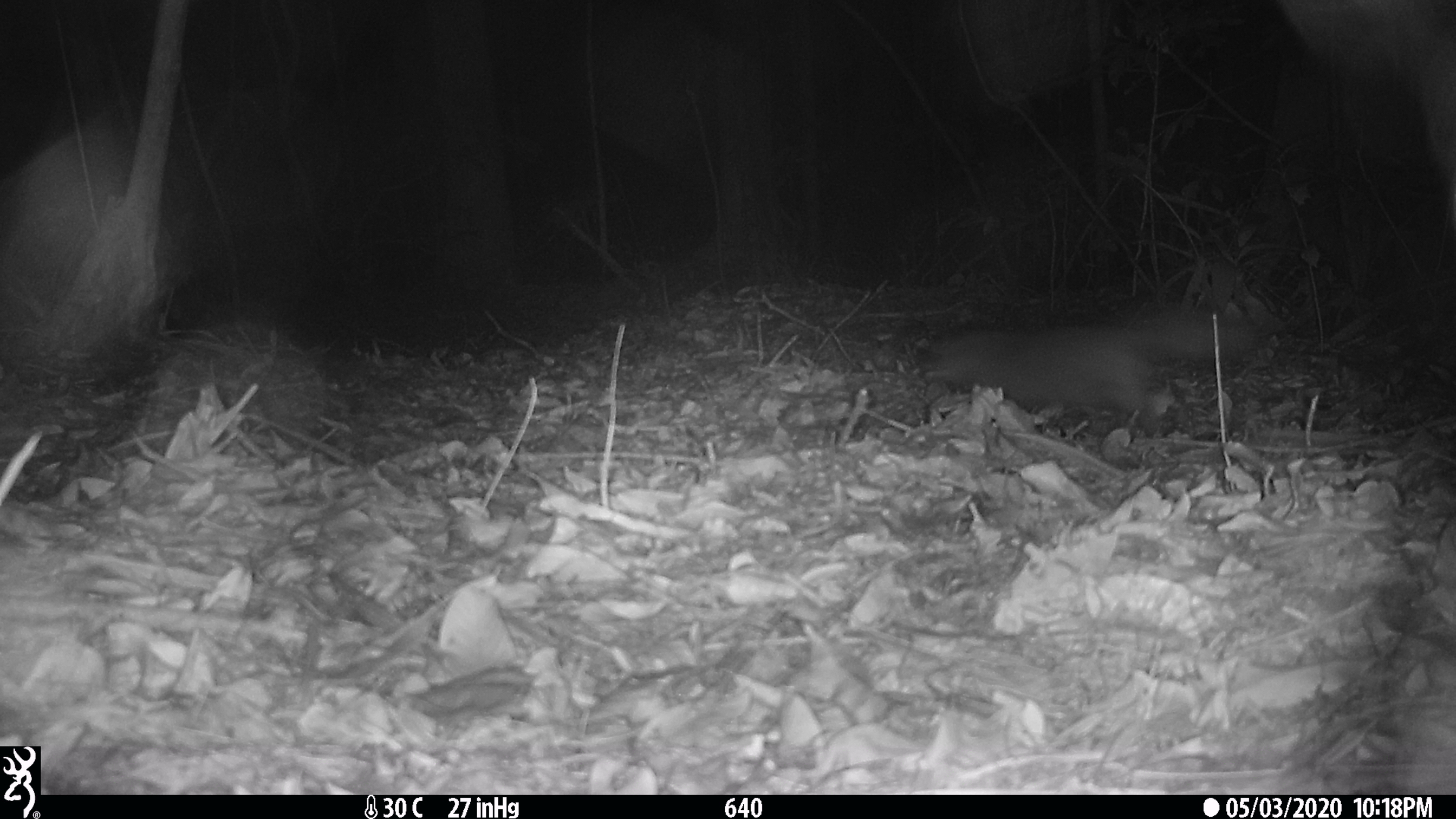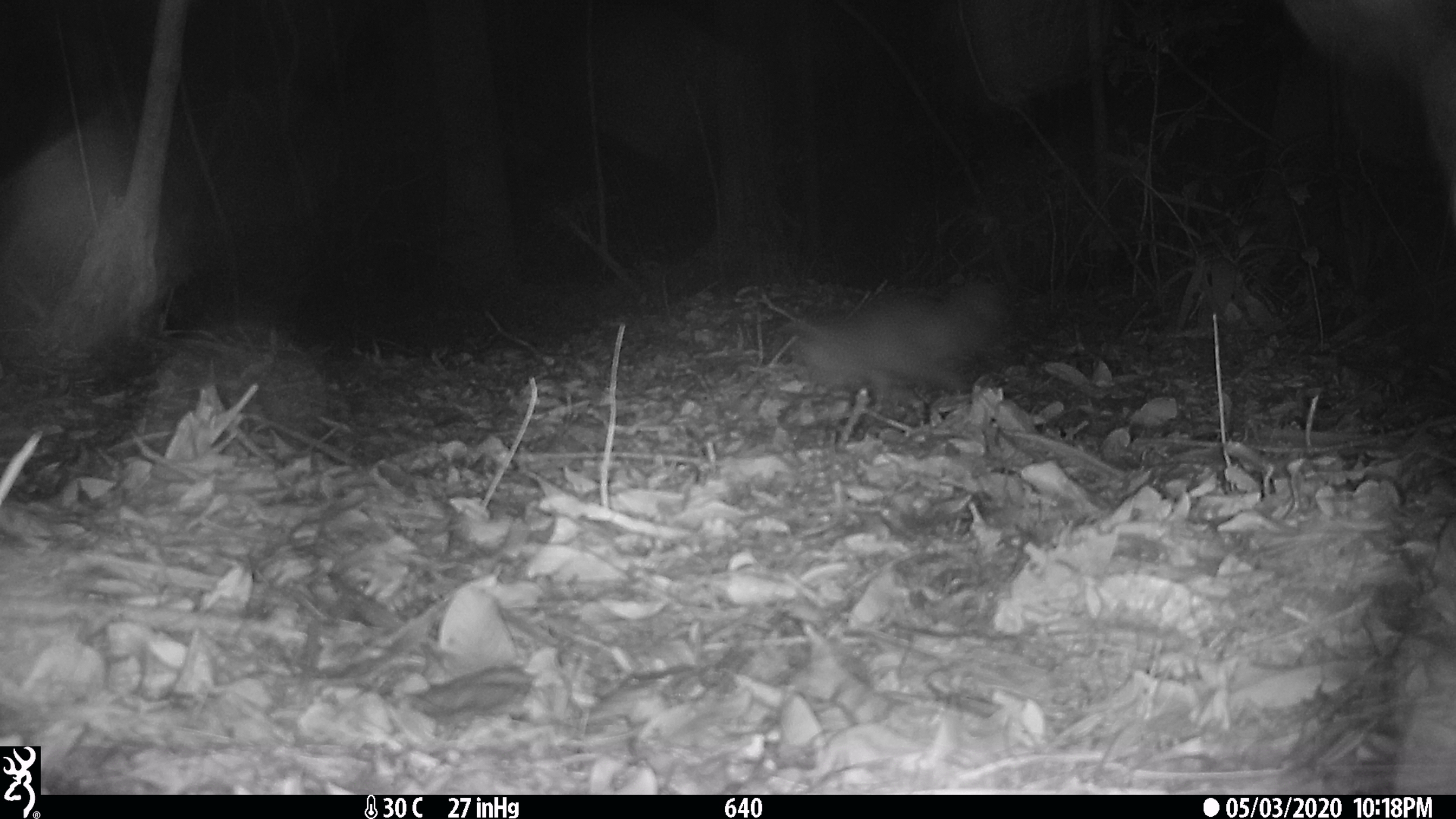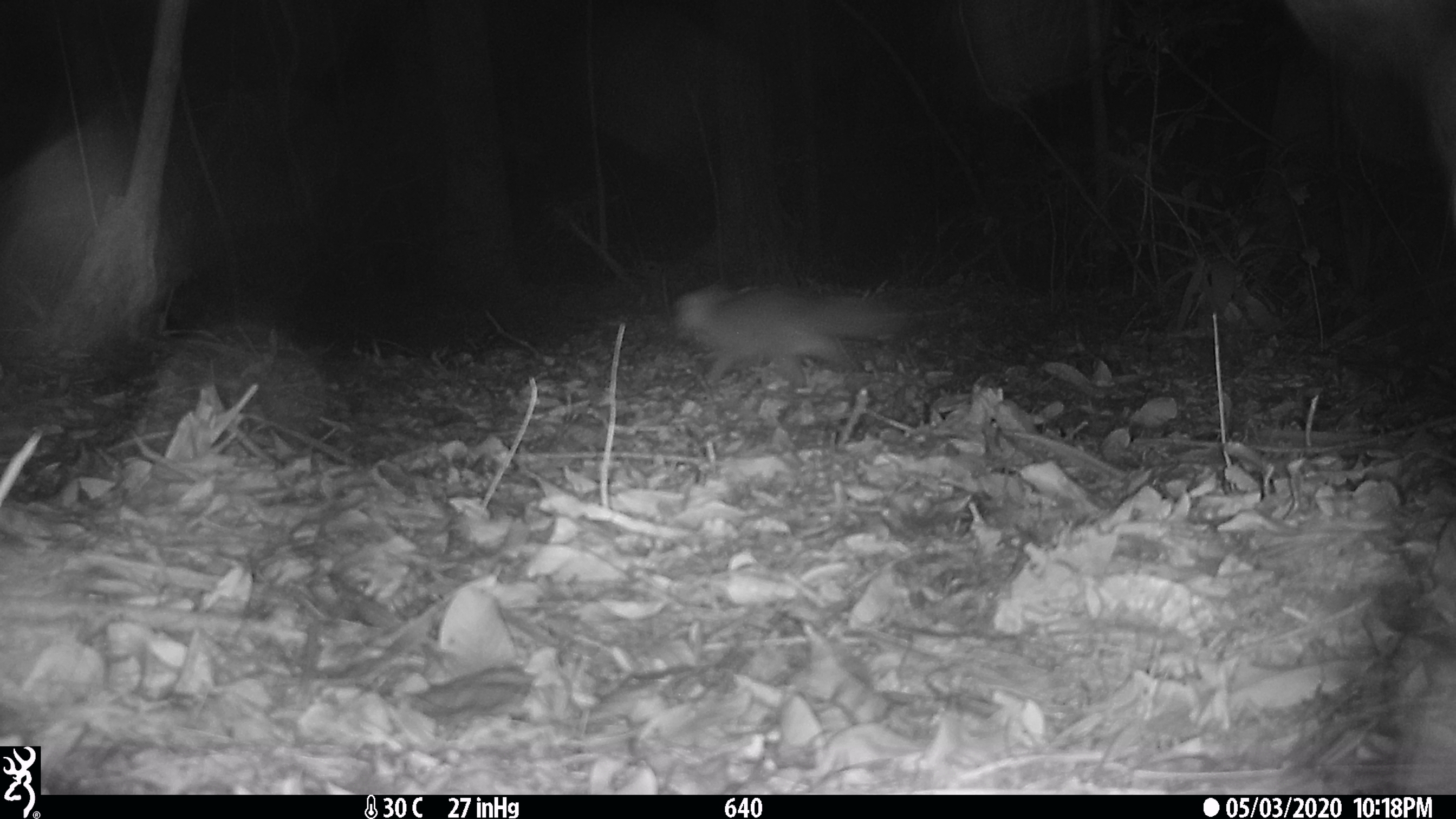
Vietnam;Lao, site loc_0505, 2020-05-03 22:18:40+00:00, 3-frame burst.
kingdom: Animalia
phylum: Chordata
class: Mammalia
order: Carnivora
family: Mustelidae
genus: Melogale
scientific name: Melogale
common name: ferret badger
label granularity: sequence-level